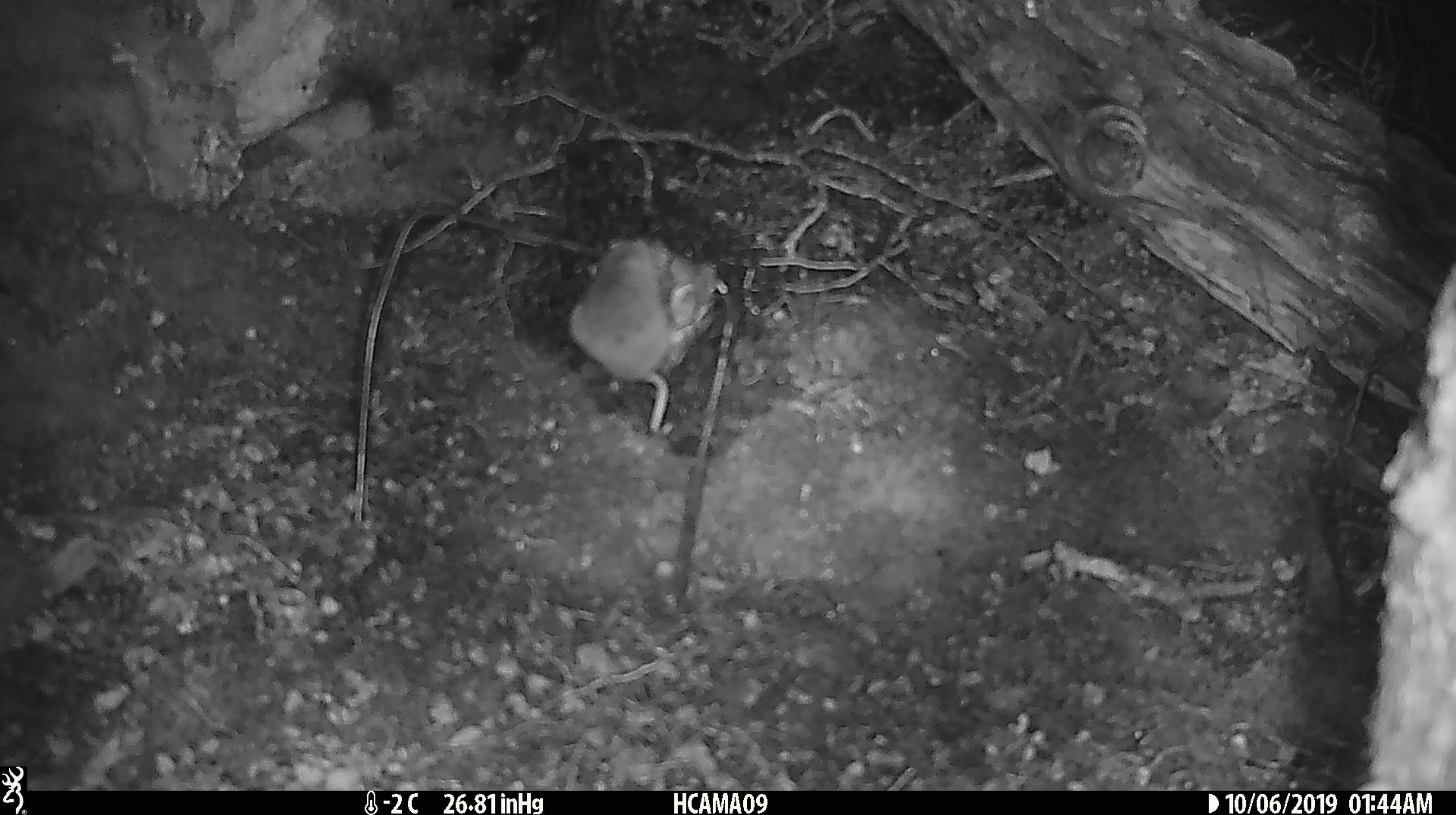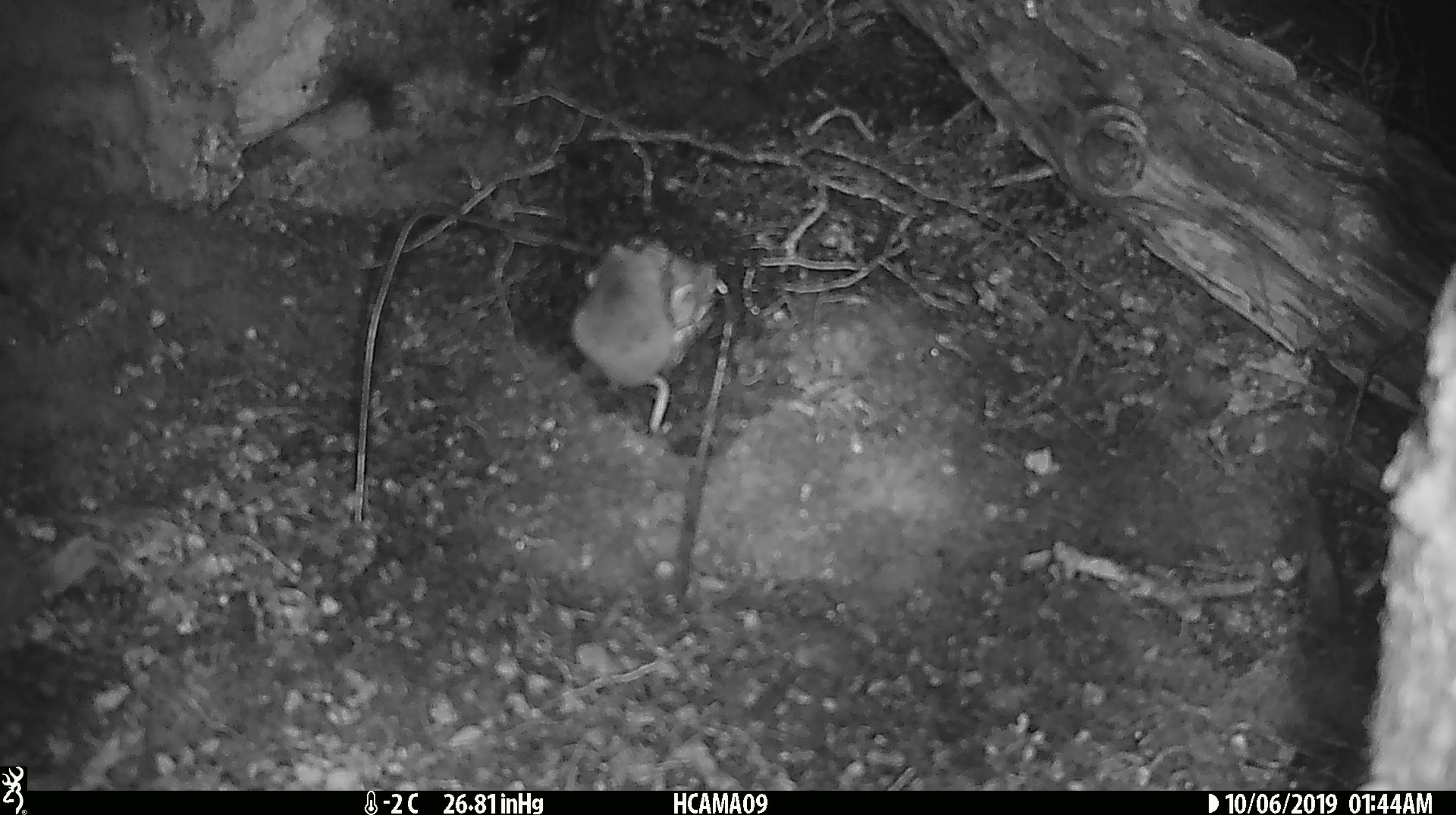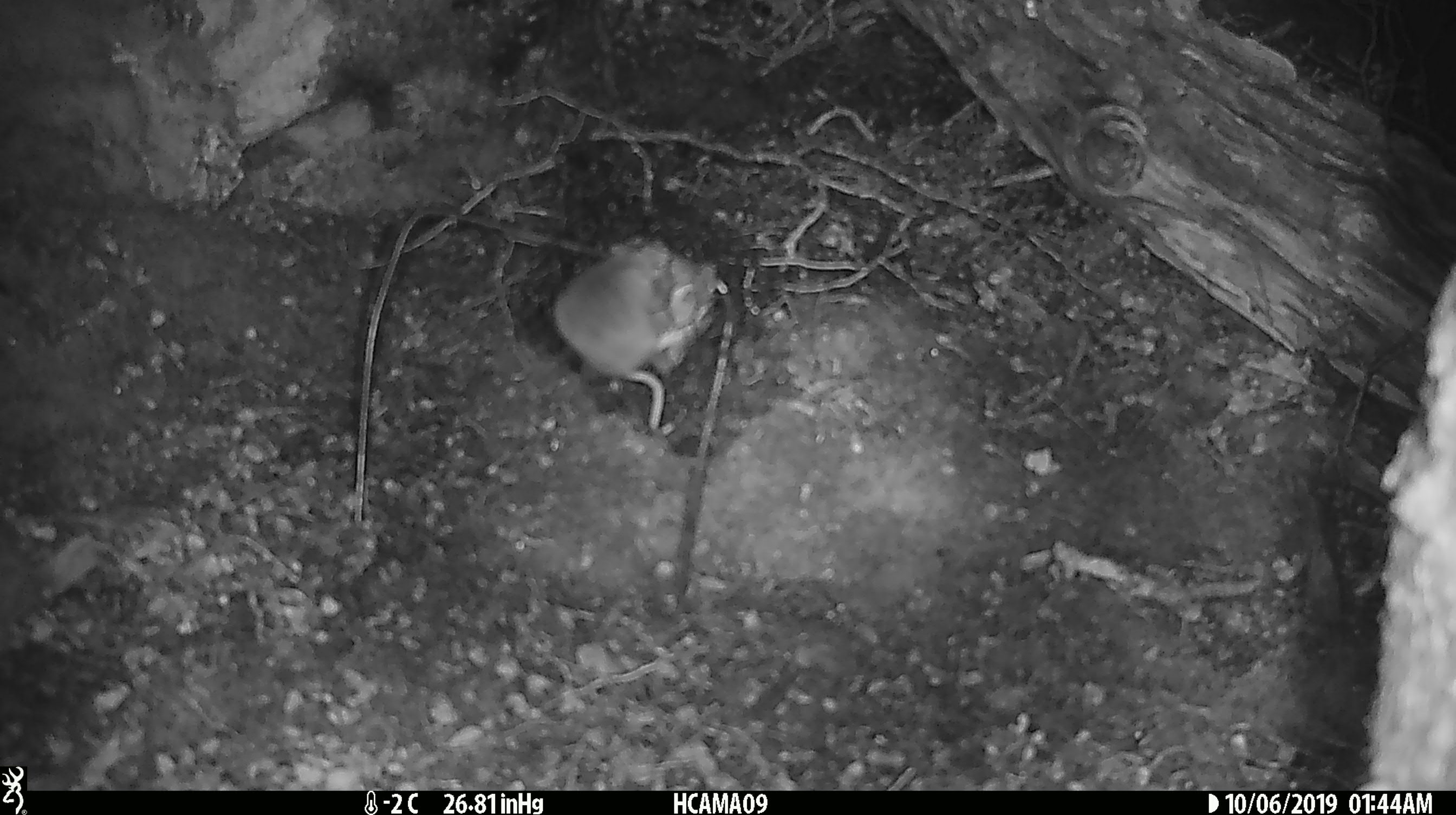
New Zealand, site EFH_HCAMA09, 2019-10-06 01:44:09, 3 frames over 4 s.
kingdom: Animalia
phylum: Chordata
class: Mammalia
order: Rodentia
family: Muridae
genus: Mus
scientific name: Mus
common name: mouse